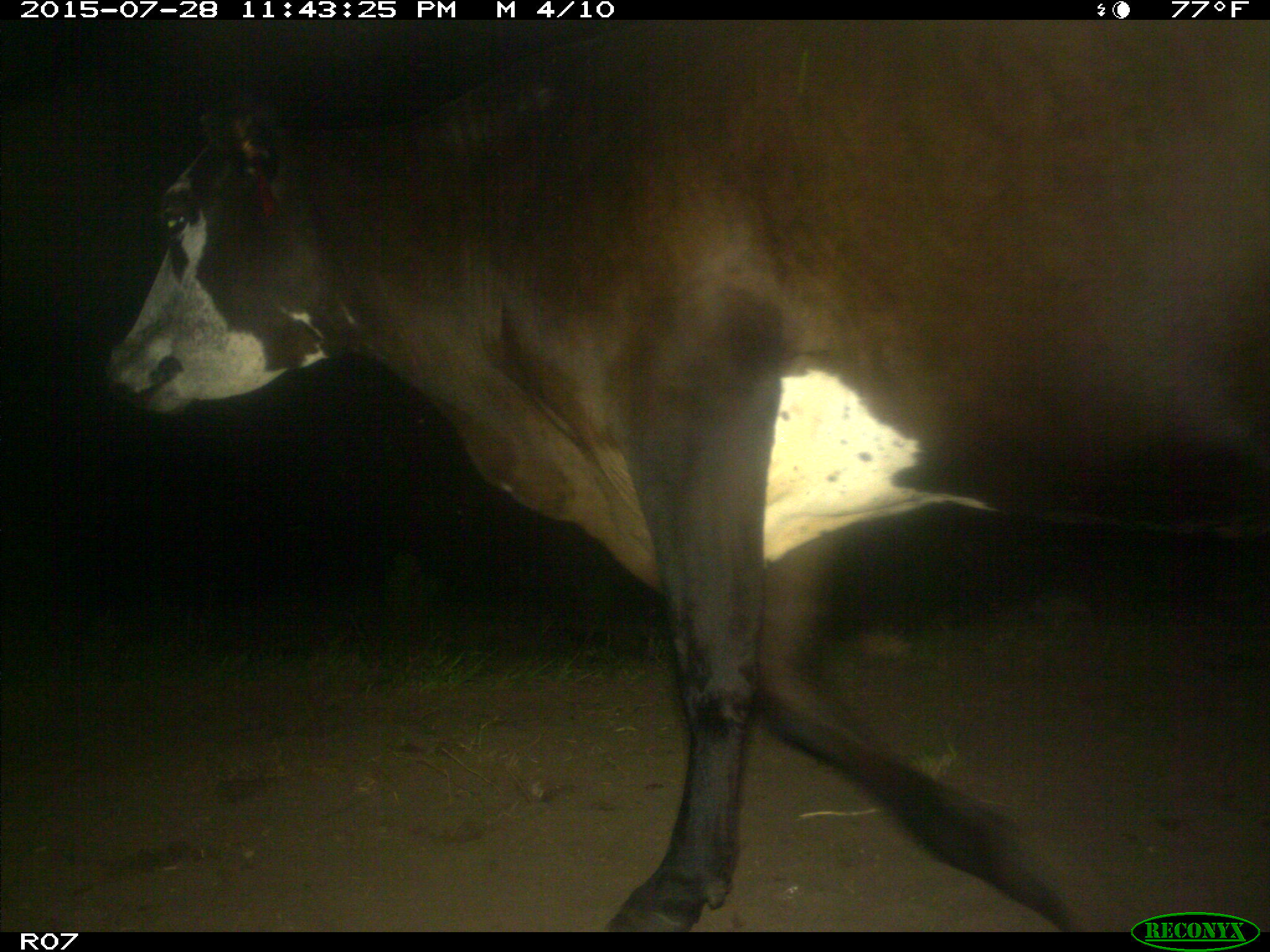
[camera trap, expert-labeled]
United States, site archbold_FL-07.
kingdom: Animalia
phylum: Chordata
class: Mammalia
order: Artiodactyla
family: Bovidae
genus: Bos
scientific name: Bos taurus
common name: domestic cow